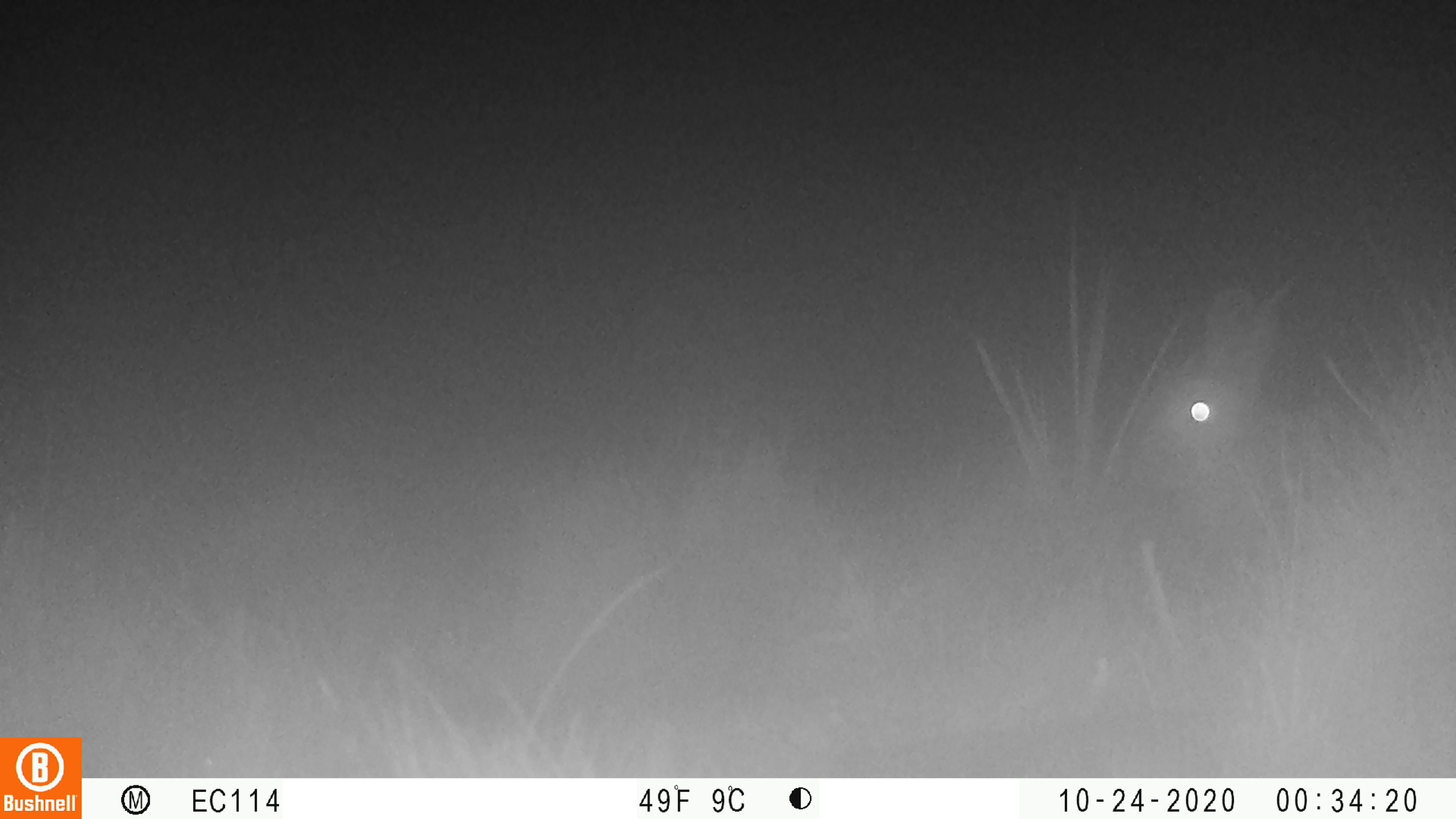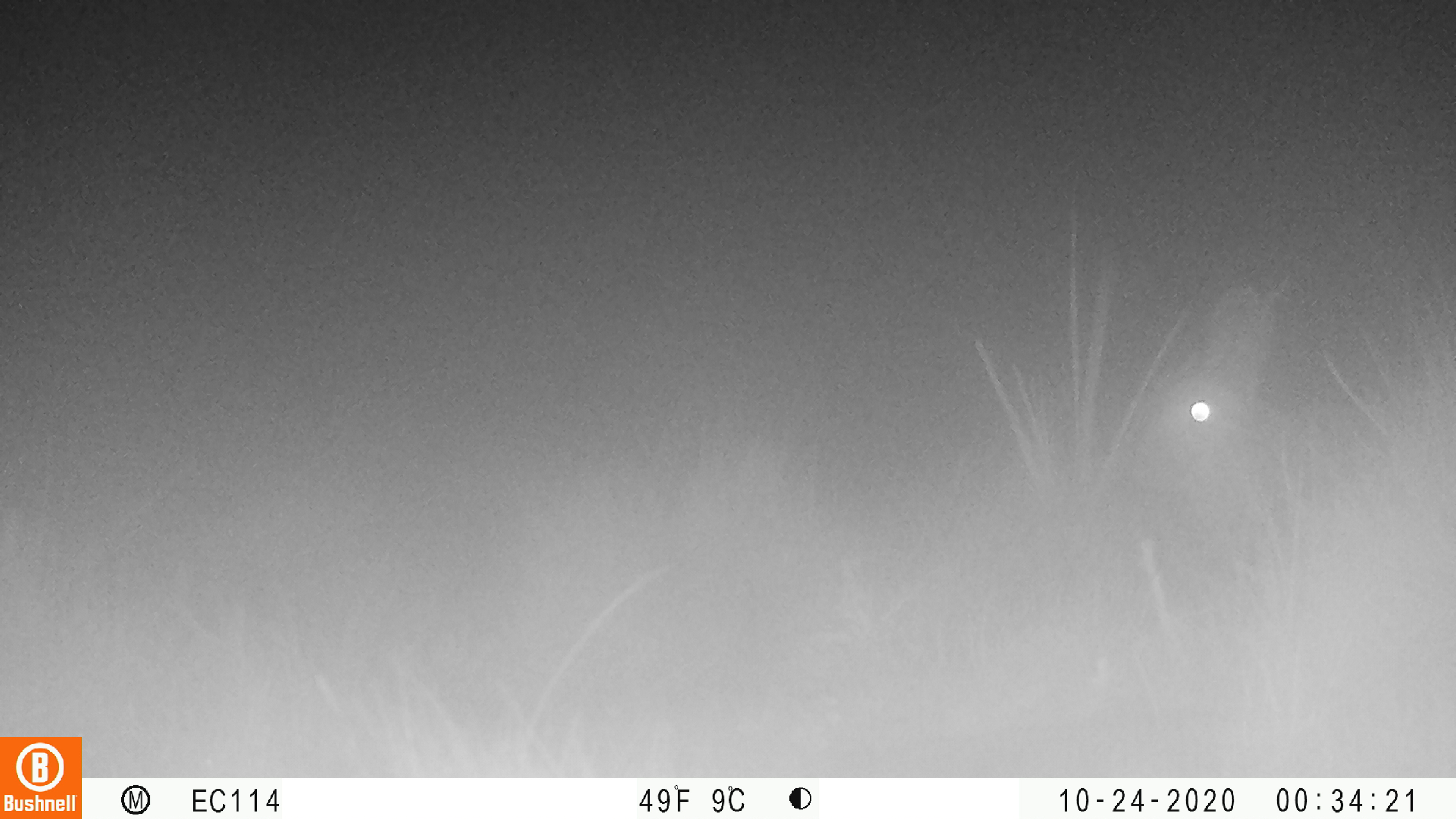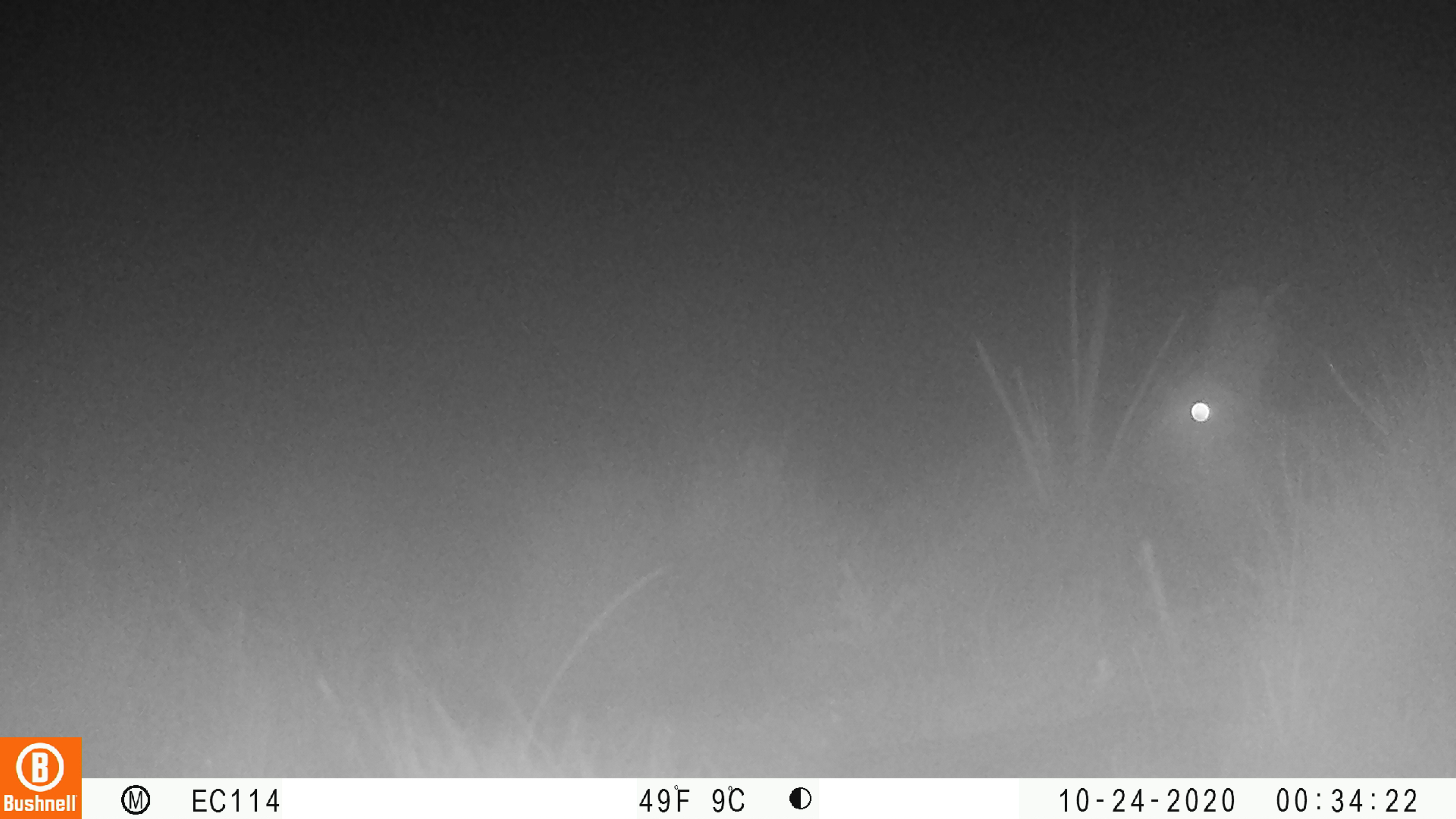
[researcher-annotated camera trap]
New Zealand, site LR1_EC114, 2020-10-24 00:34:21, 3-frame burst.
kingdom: Animalia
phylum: Chordata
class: Mammalia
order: Lagomorpha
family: Leporidae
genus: Oryctolagus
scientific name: Oryctolagus cuniculus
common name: european rabbit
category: rabbit